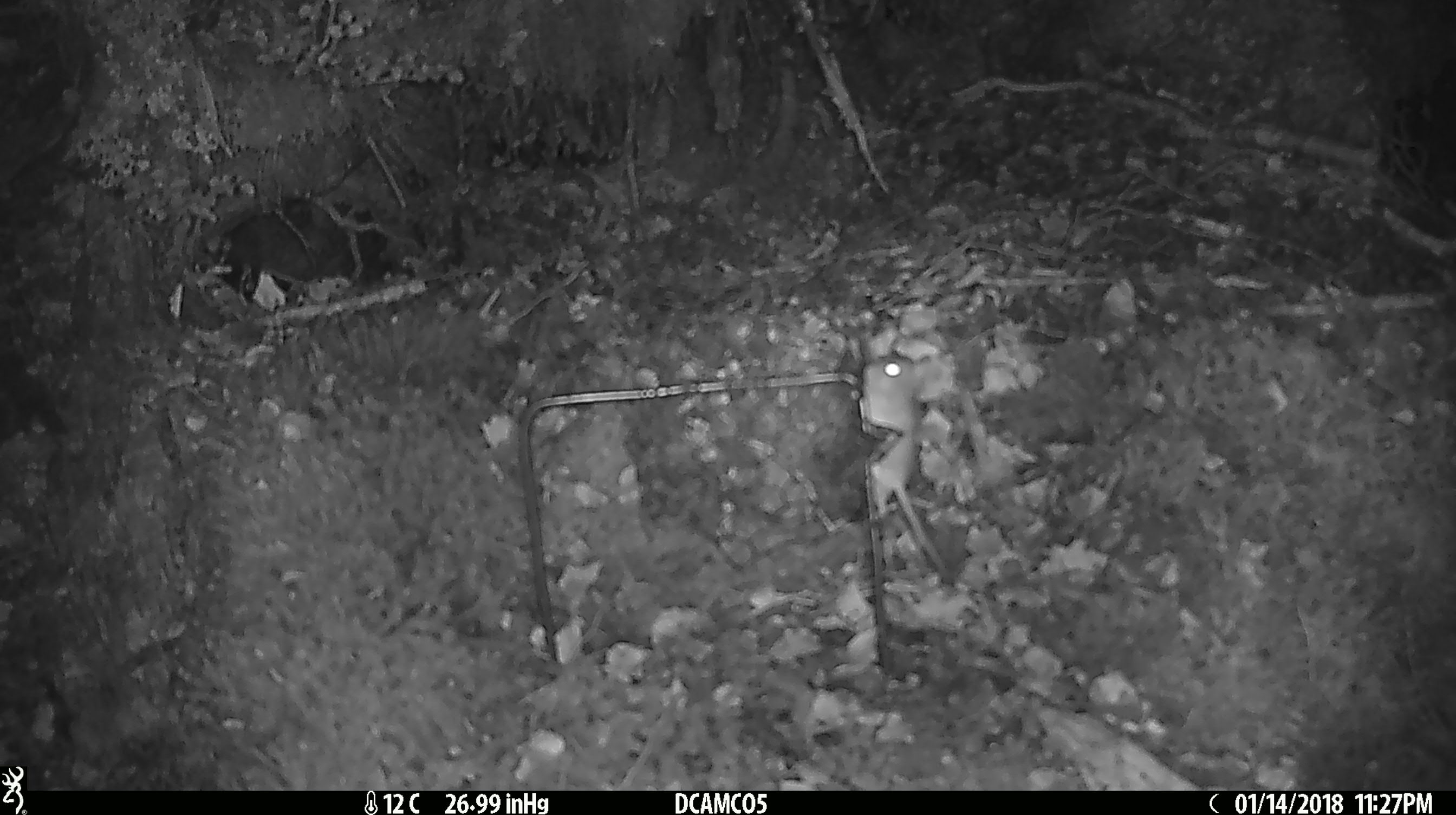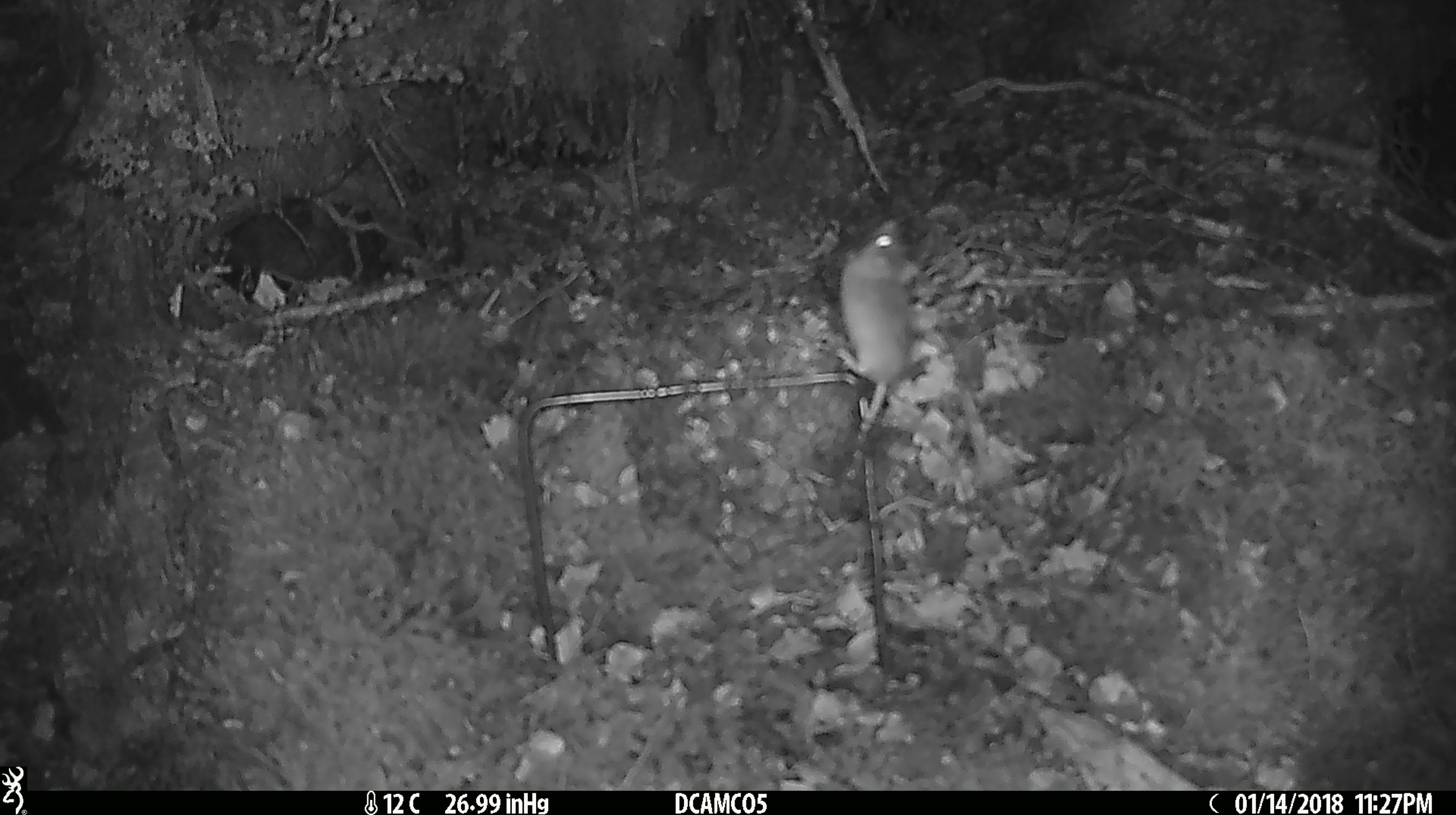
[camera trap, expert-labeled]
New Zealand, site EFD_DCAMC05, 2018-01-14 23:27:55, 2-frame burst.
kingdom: Animalia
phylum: Chordata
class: Mammalia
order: Rodentia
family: Muridae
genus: Mus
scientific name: Mus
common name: mouse